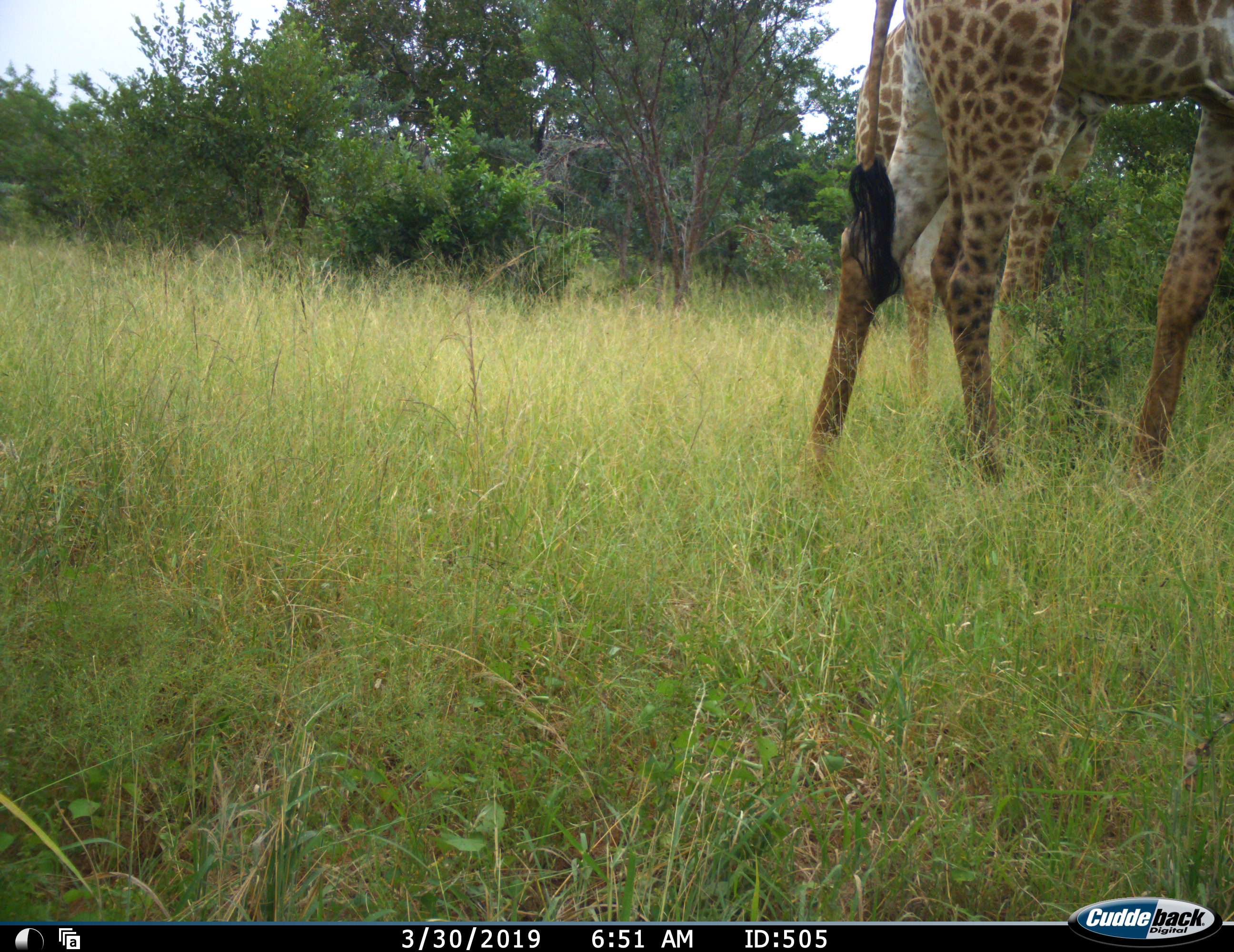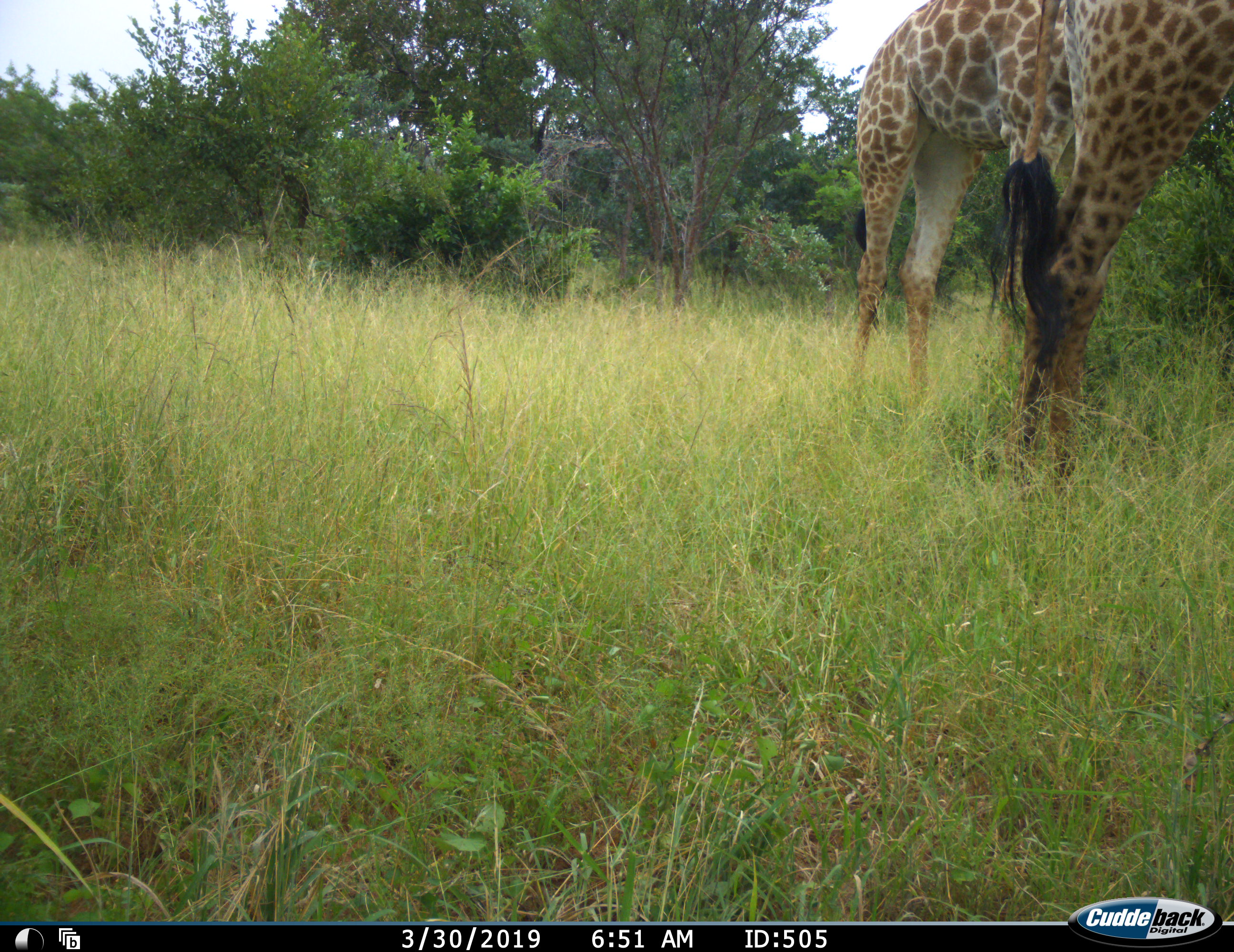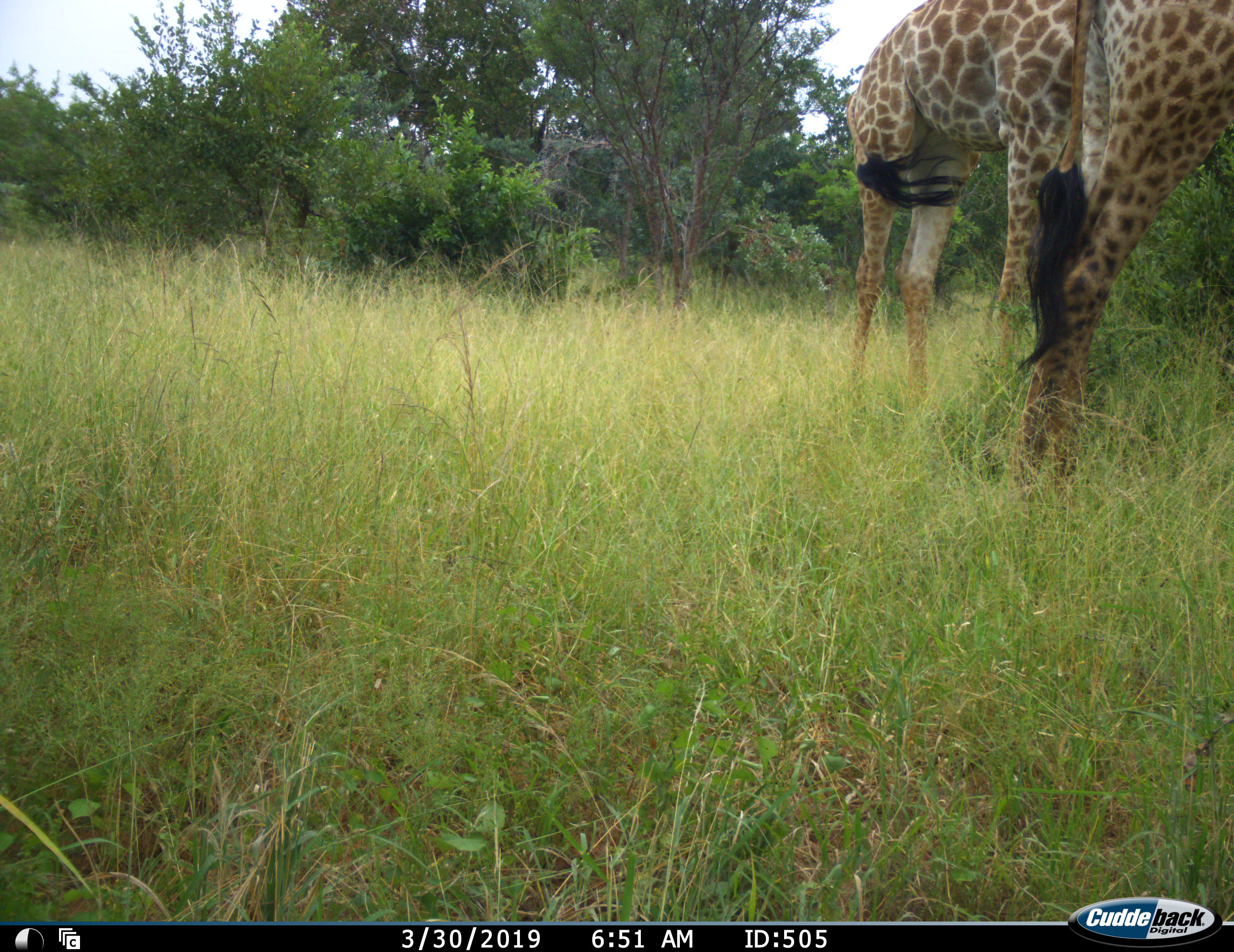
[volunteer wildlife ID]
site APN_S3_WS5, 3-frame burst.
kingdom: Animalia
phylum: Chordata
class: Mammalia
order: Artiodactyla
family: Giraffidae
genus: Giraffa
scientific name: Giraffa camelopardalis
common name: giraffe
Giraffe (Giraffa camelopardalis), count 2. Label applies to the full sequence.